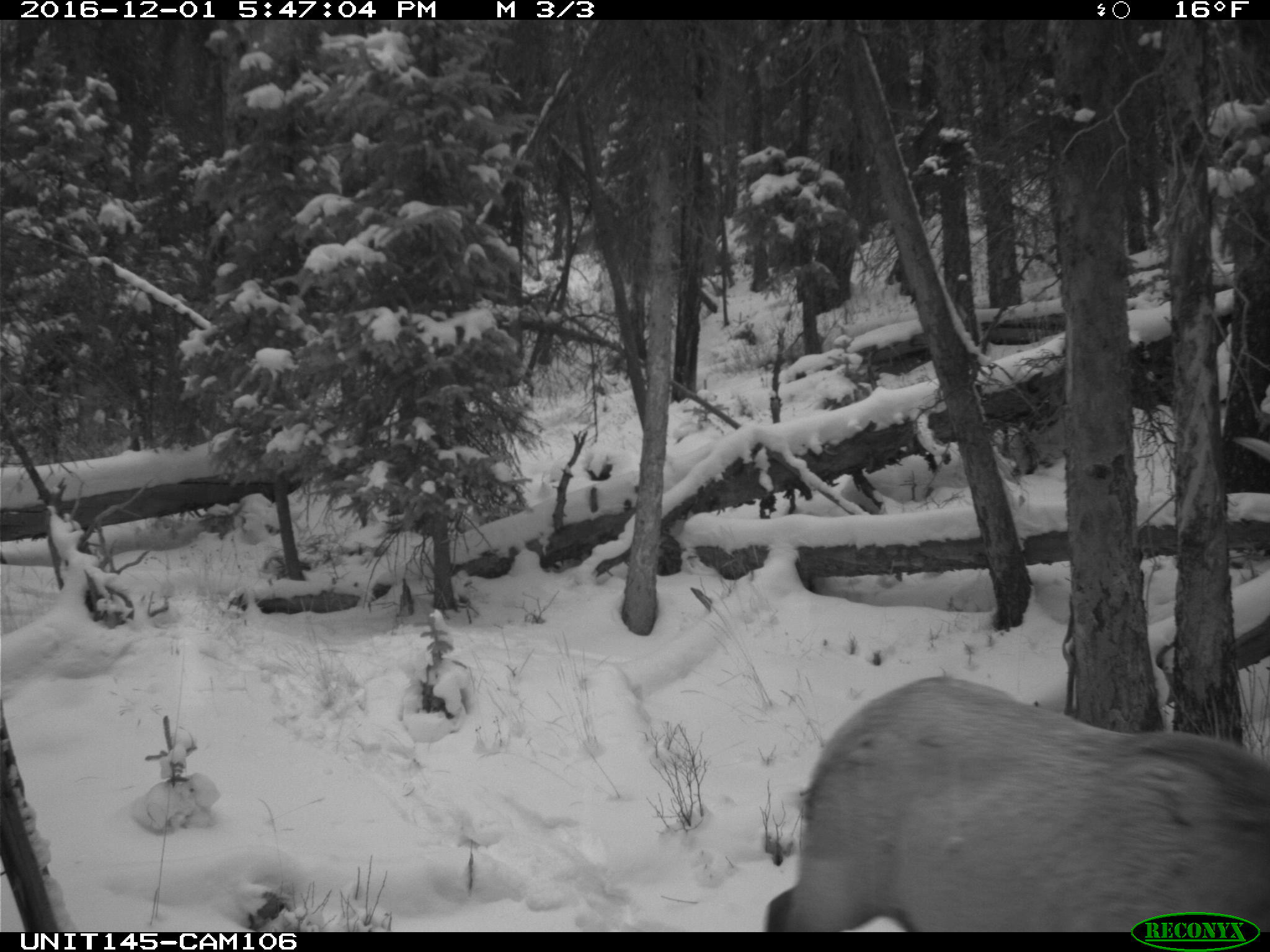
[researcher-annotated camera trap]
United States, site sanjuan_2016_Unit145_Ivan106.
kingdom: Animalia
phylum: Chordata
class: Mammalia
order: Artiodactyla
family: Cervidae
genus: Cervus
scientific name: Cervus elaphus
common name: red deer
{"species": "Cervus elaphus (red deer)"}